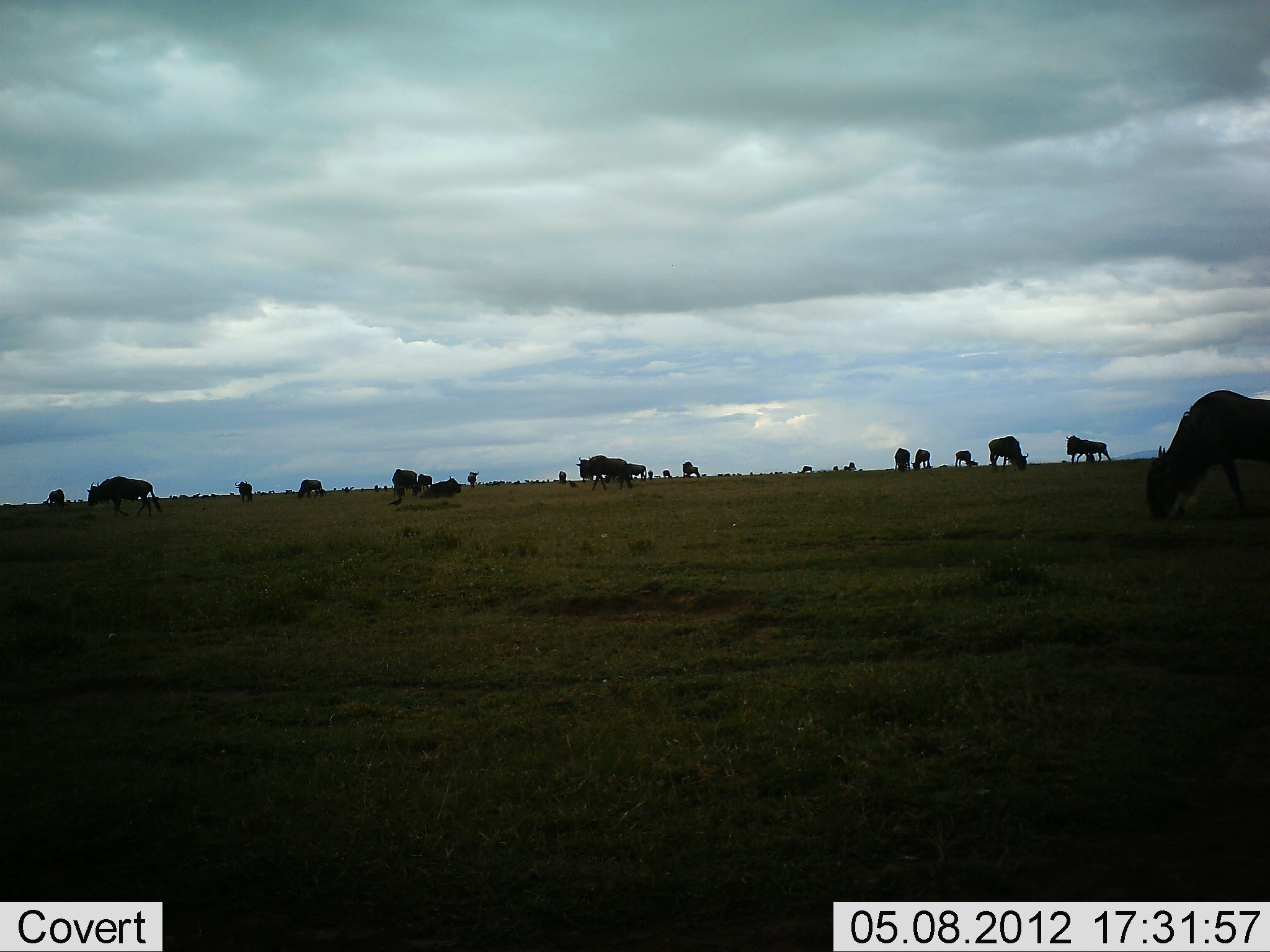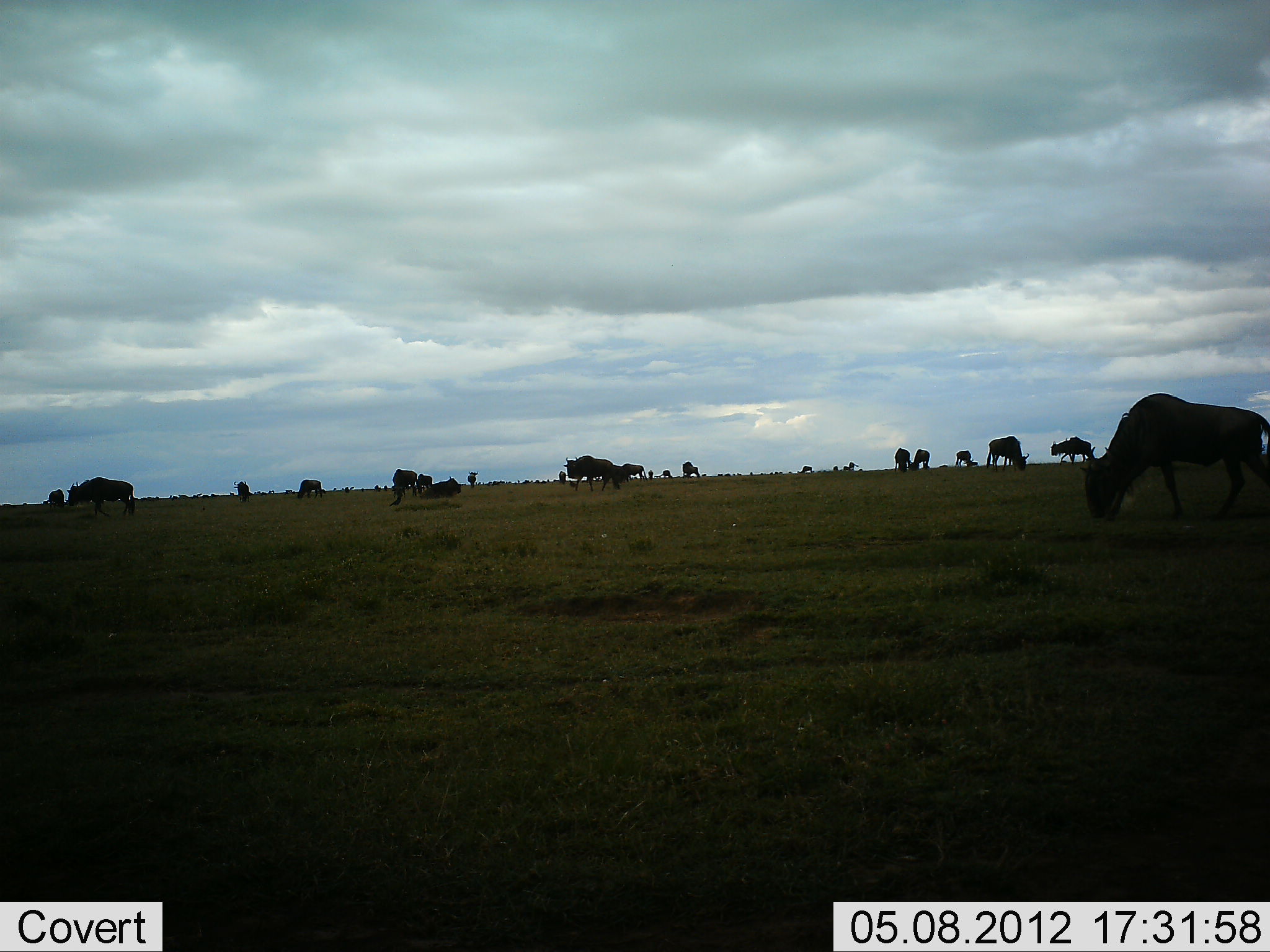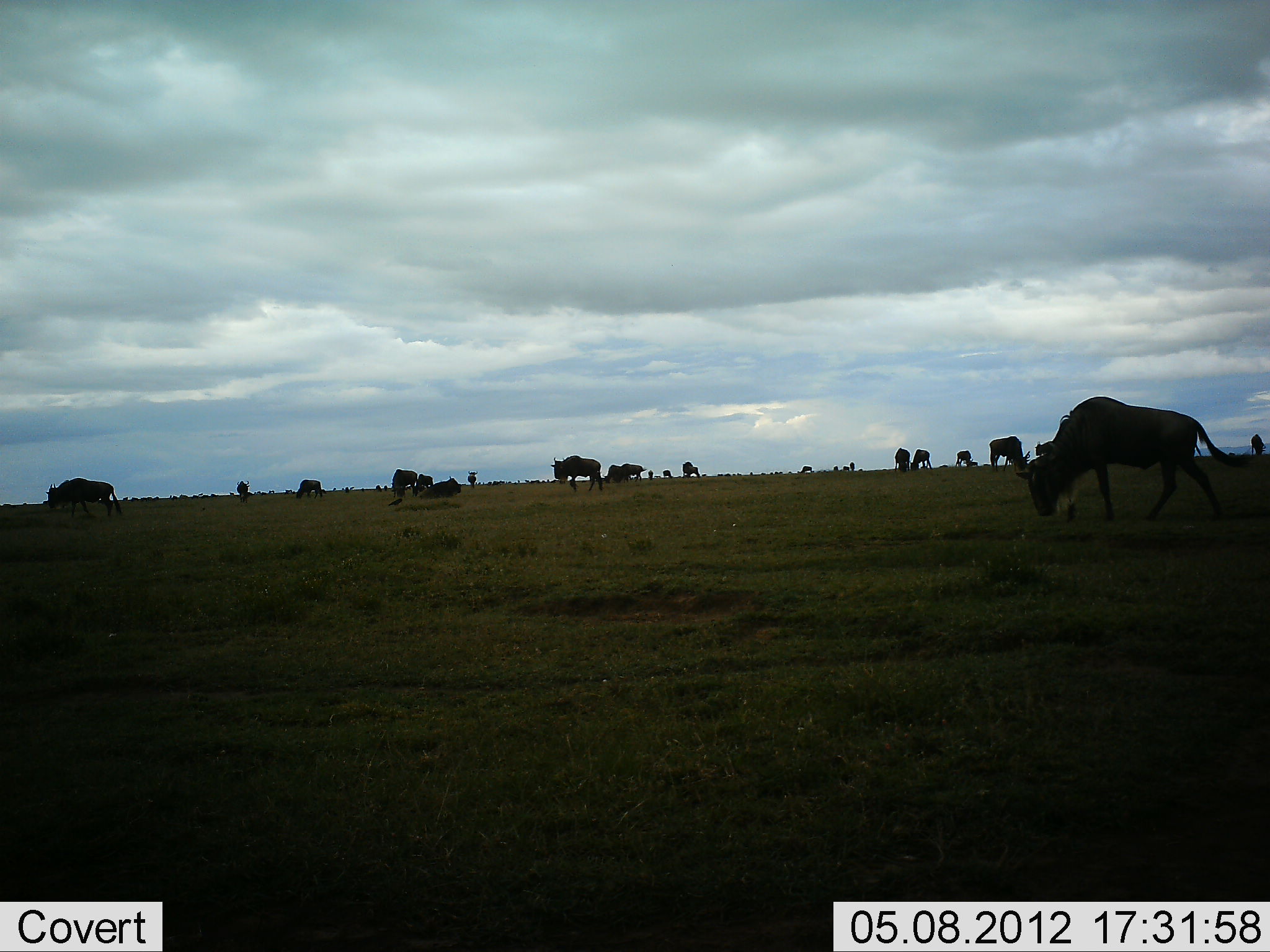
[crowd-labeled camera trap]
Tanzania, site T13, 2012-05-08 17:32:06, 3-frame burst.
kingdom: Animalia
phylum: Chordata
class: Mammalia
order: Artiodactyla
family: Bovidae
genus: Connochaetes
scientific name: Connochaetes taurinus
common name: blue wildebeest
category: wildebeest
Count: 11-50.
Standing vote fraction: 70%.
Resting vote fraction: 20%.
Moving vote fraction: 70%.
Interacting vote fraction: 0%.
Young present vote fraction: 0%.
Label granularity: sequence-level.